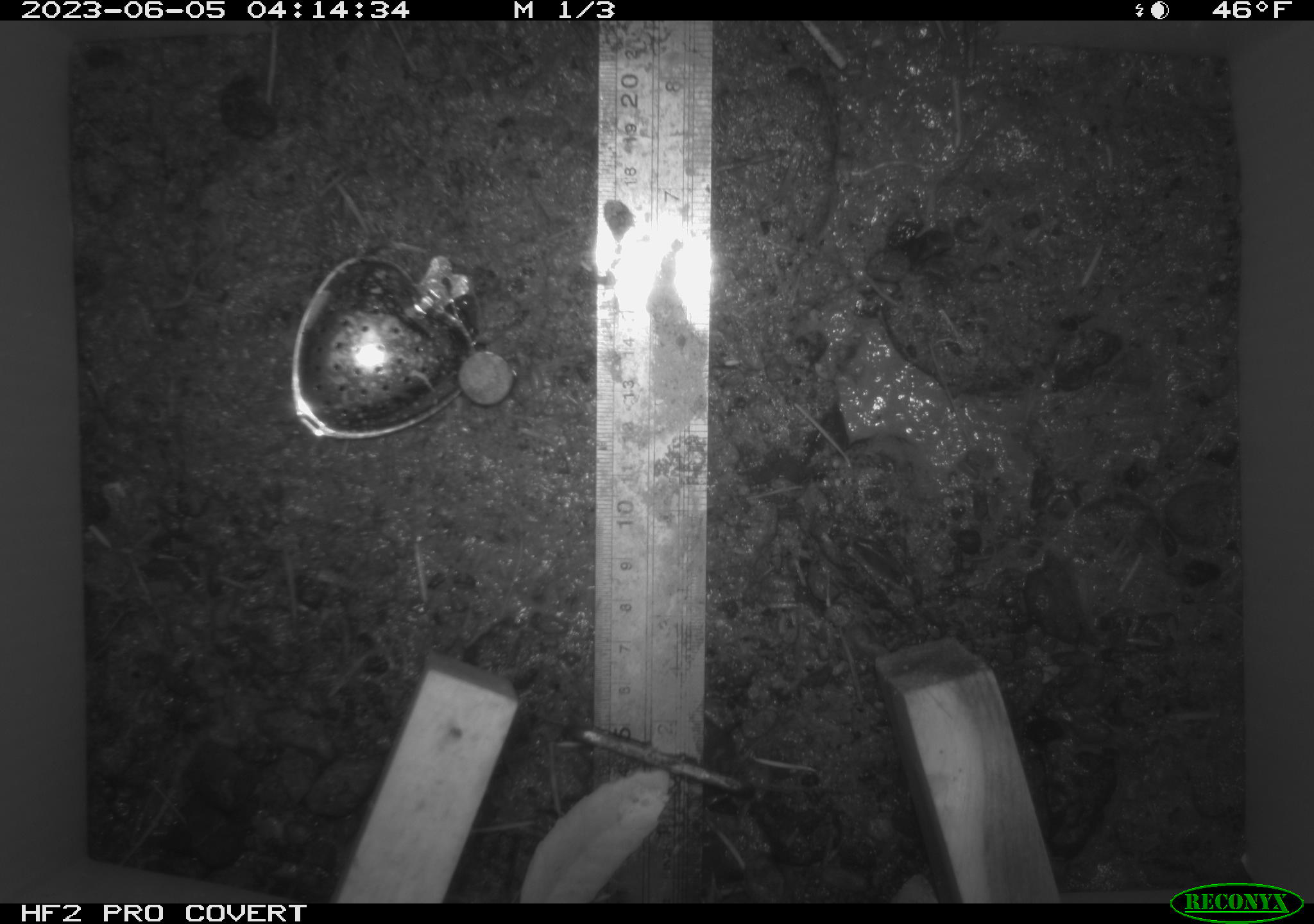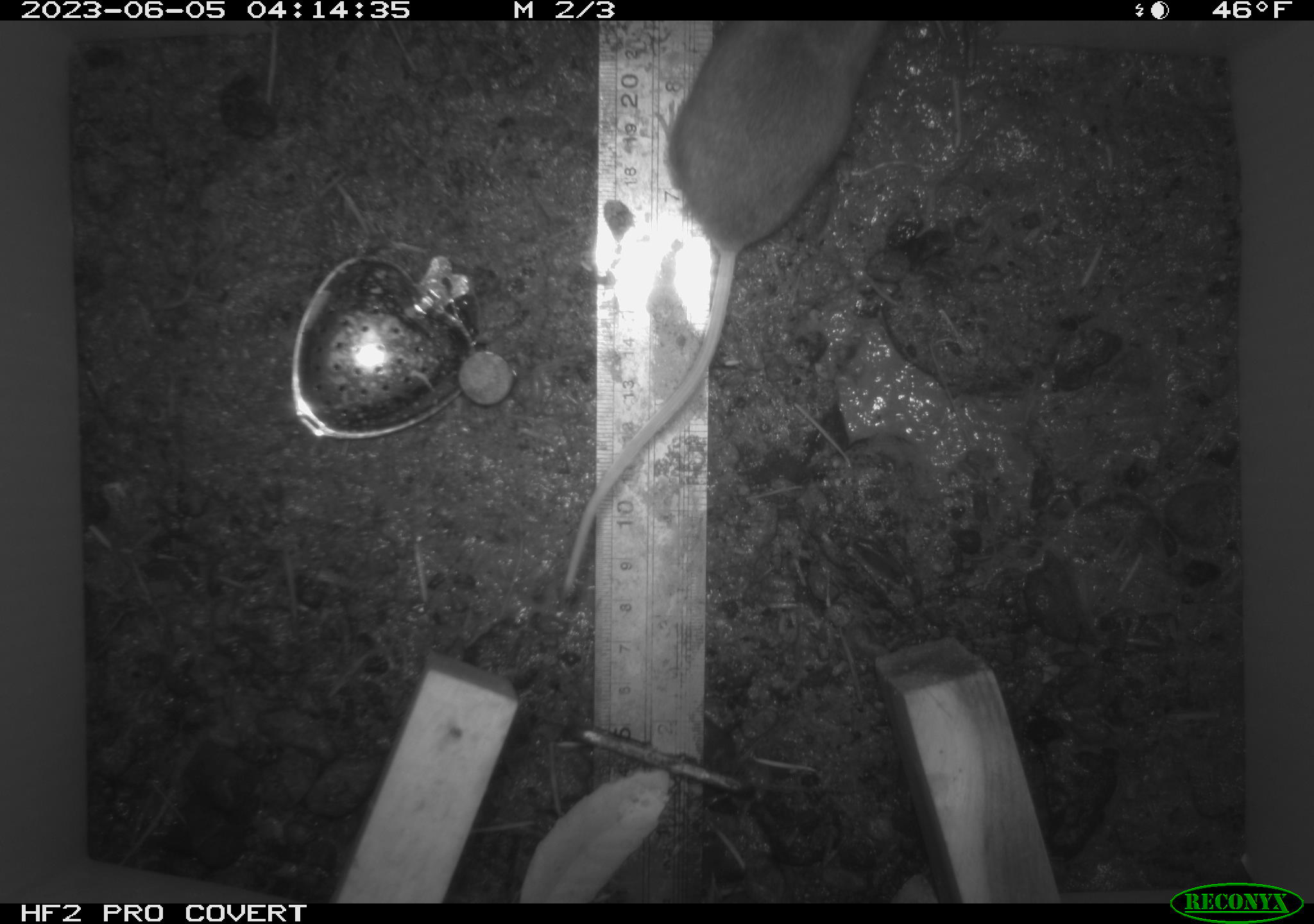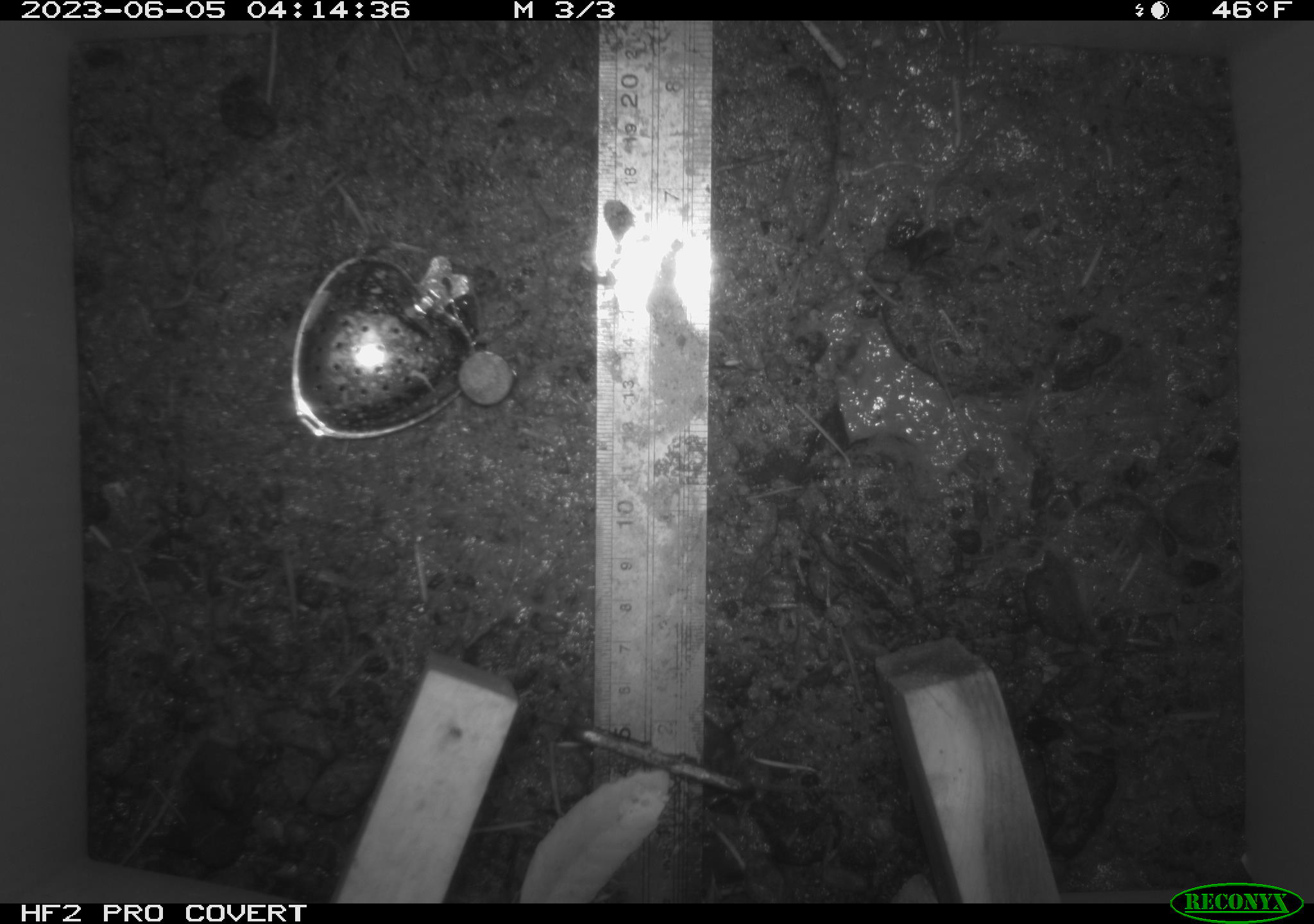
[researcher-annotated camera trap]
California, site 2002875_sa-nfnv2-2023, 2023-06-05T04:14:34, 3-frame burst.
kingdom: Animalia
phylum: Chordata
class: Mammalia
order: Rodentia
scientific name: Rodentia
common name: mouse species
Mouse species (Rodentia).